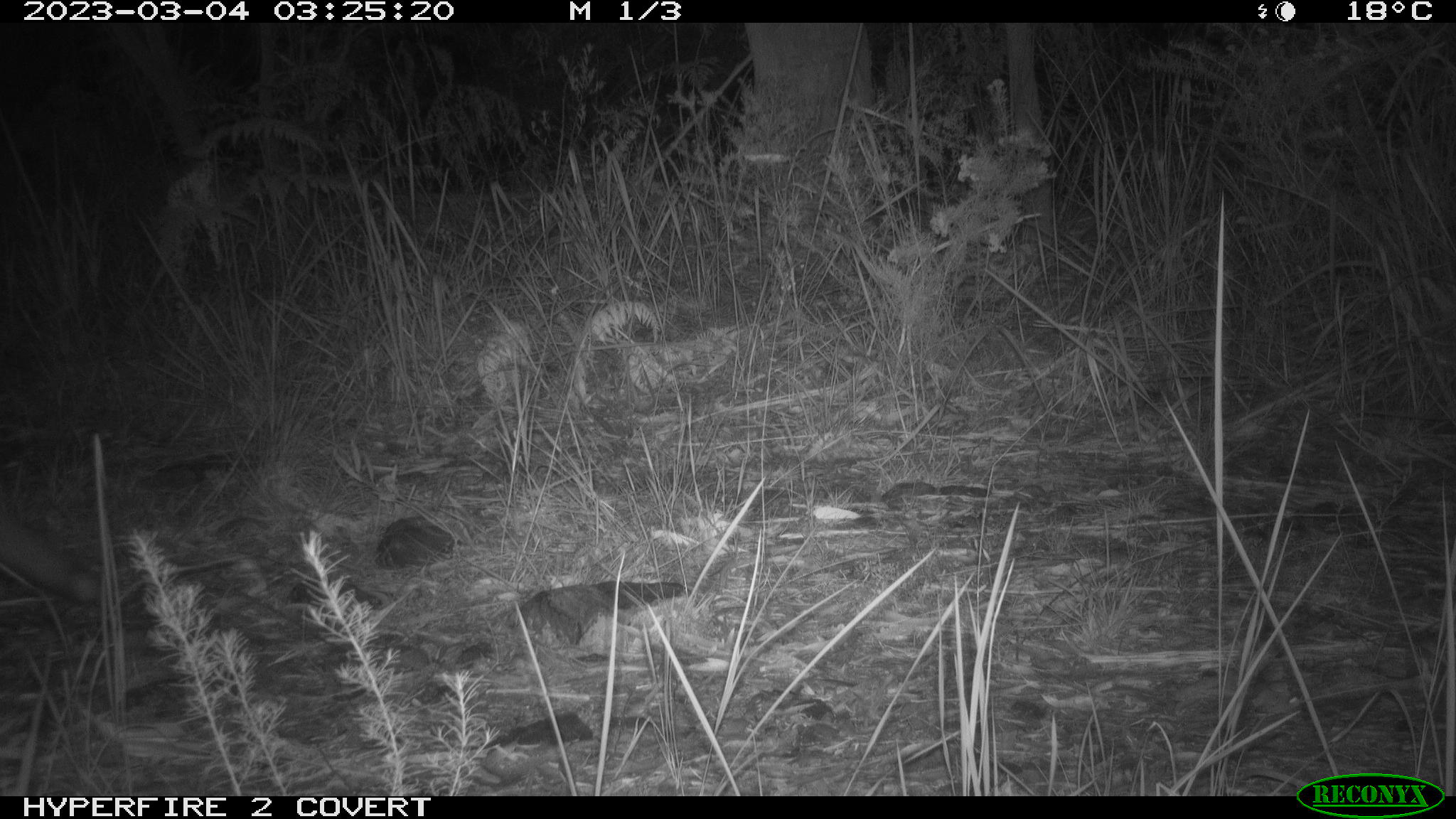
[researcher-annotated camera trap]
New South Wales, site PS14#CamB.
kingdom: Animalia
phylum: Chordata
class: Mammalia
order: Carnivora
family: Canidae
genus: Vulpes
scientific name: Vulpes vulpes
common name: red fox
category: fox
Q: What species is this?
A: Fox (red fox) (Vulpes vulpes).